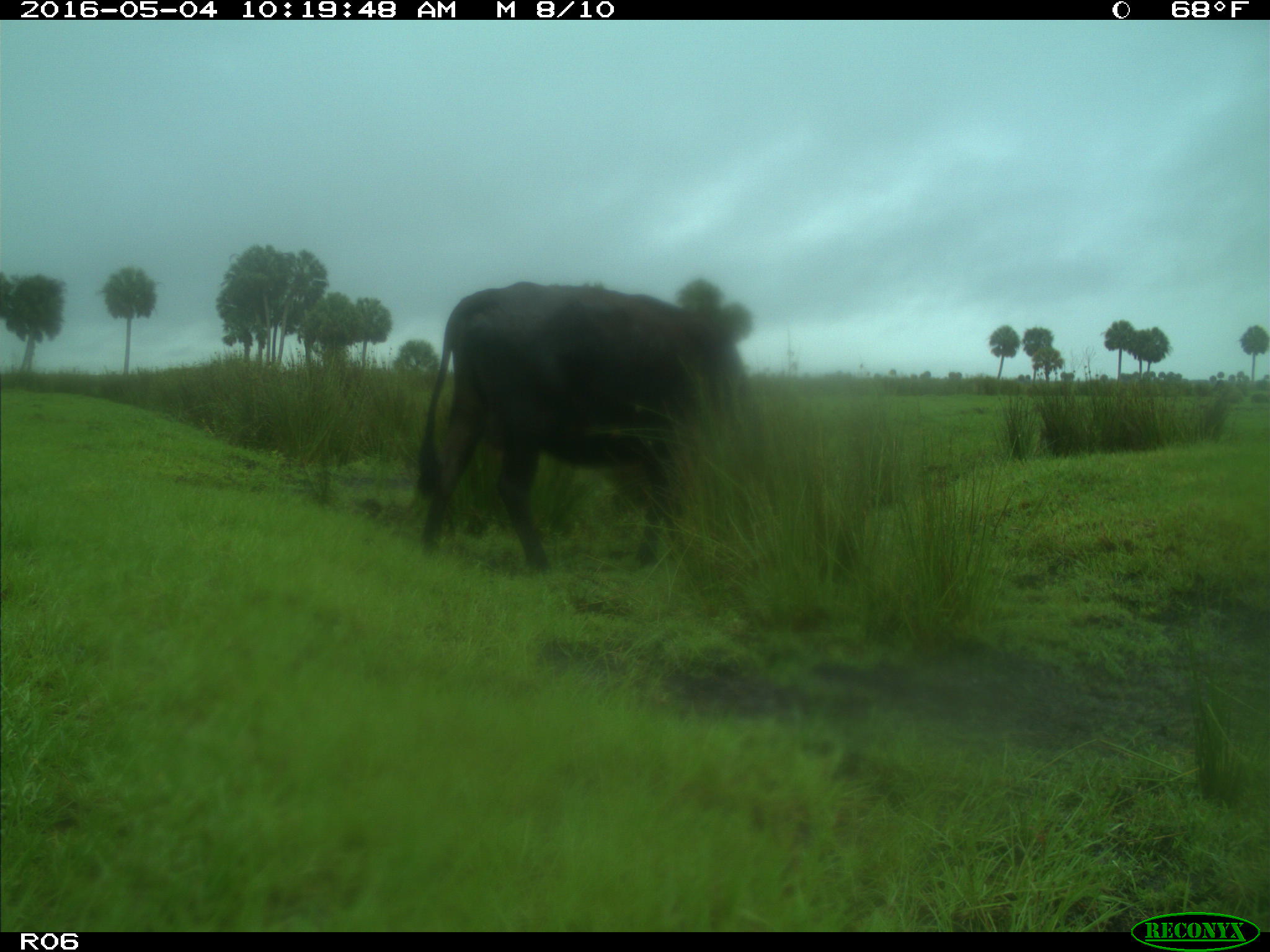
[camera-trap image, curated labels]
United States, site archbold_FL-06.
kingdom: Animalia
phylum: Chordata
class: Mammalia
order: Artiodactyla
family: Bovidae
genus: Bos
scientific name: Bos taurus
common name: domestic cow